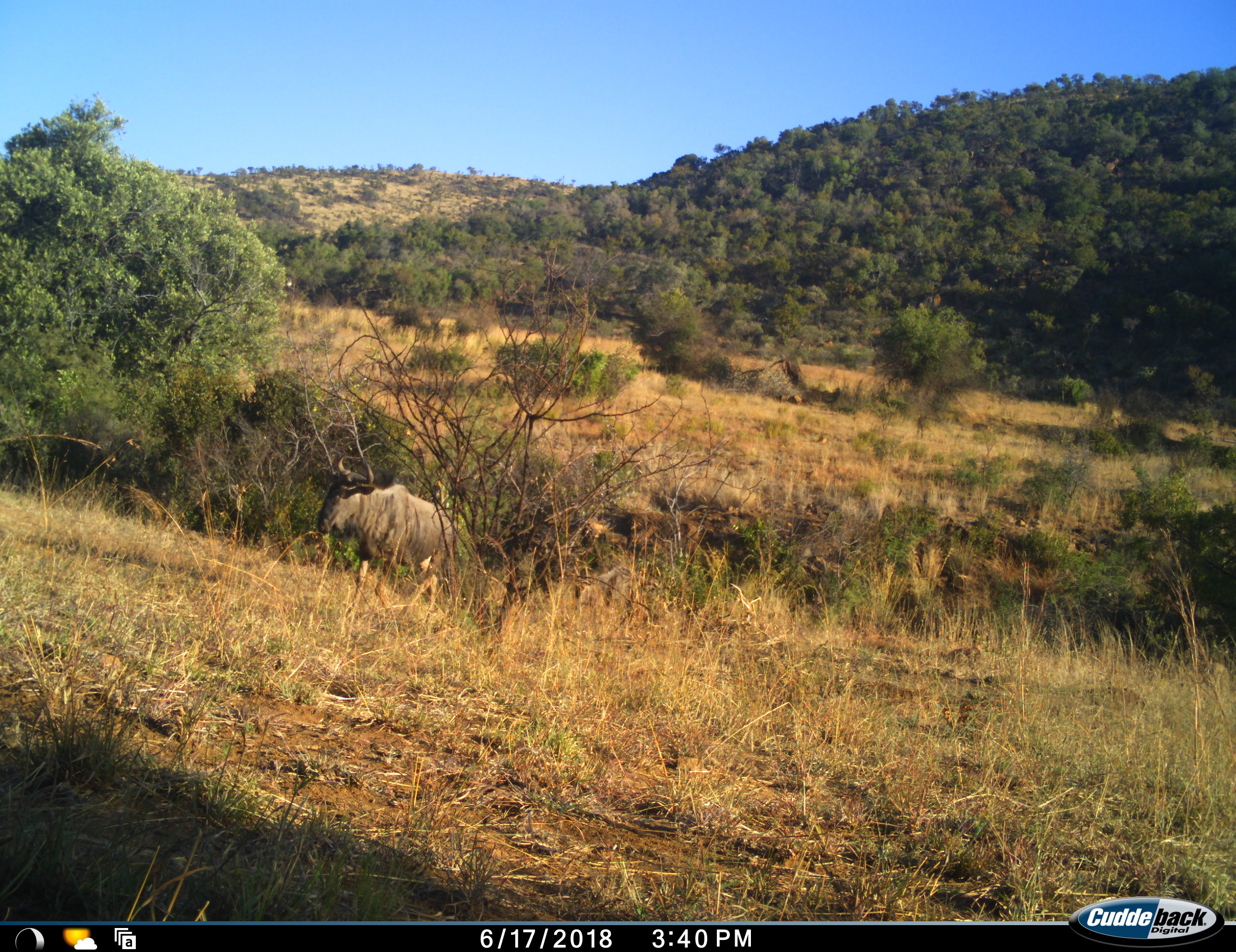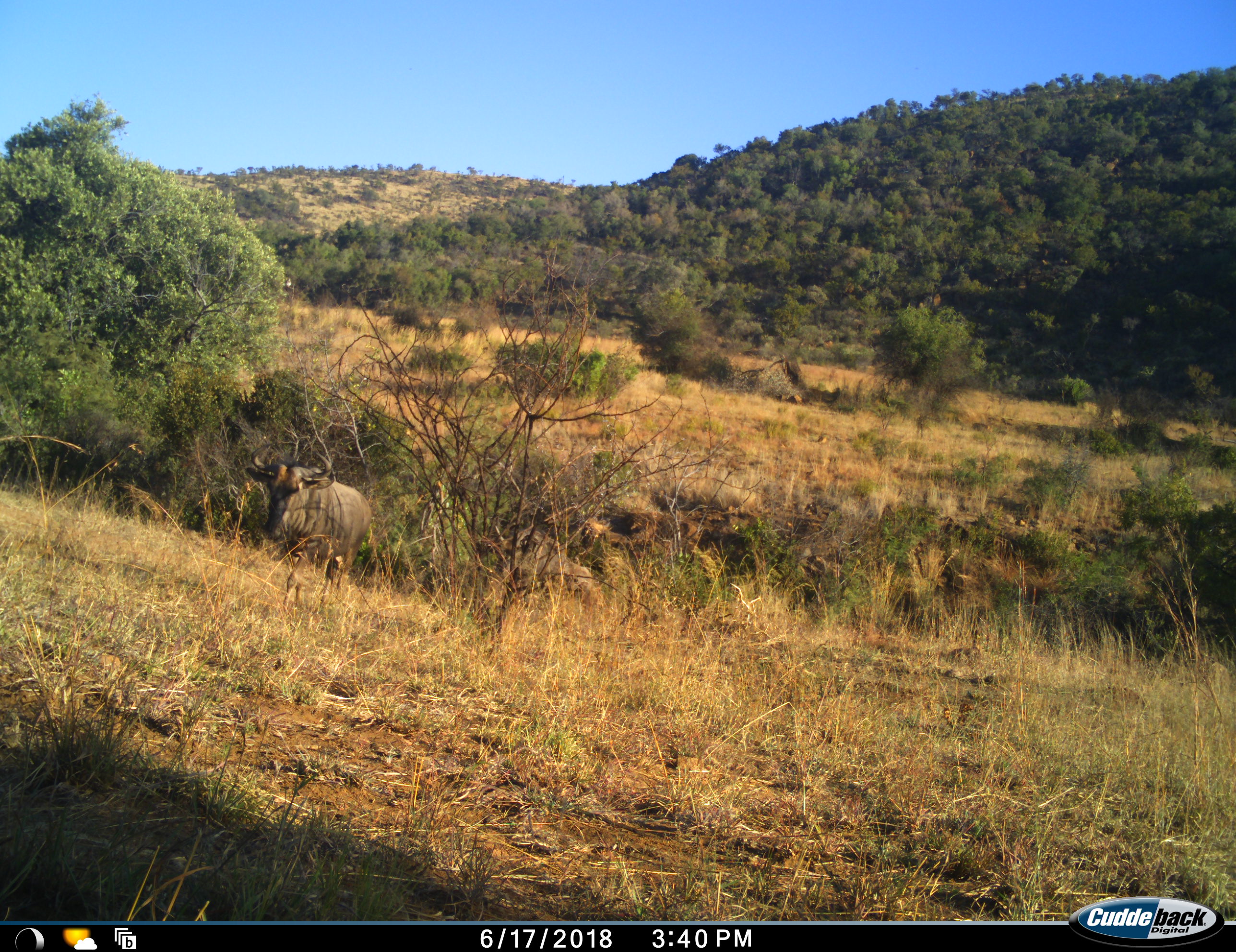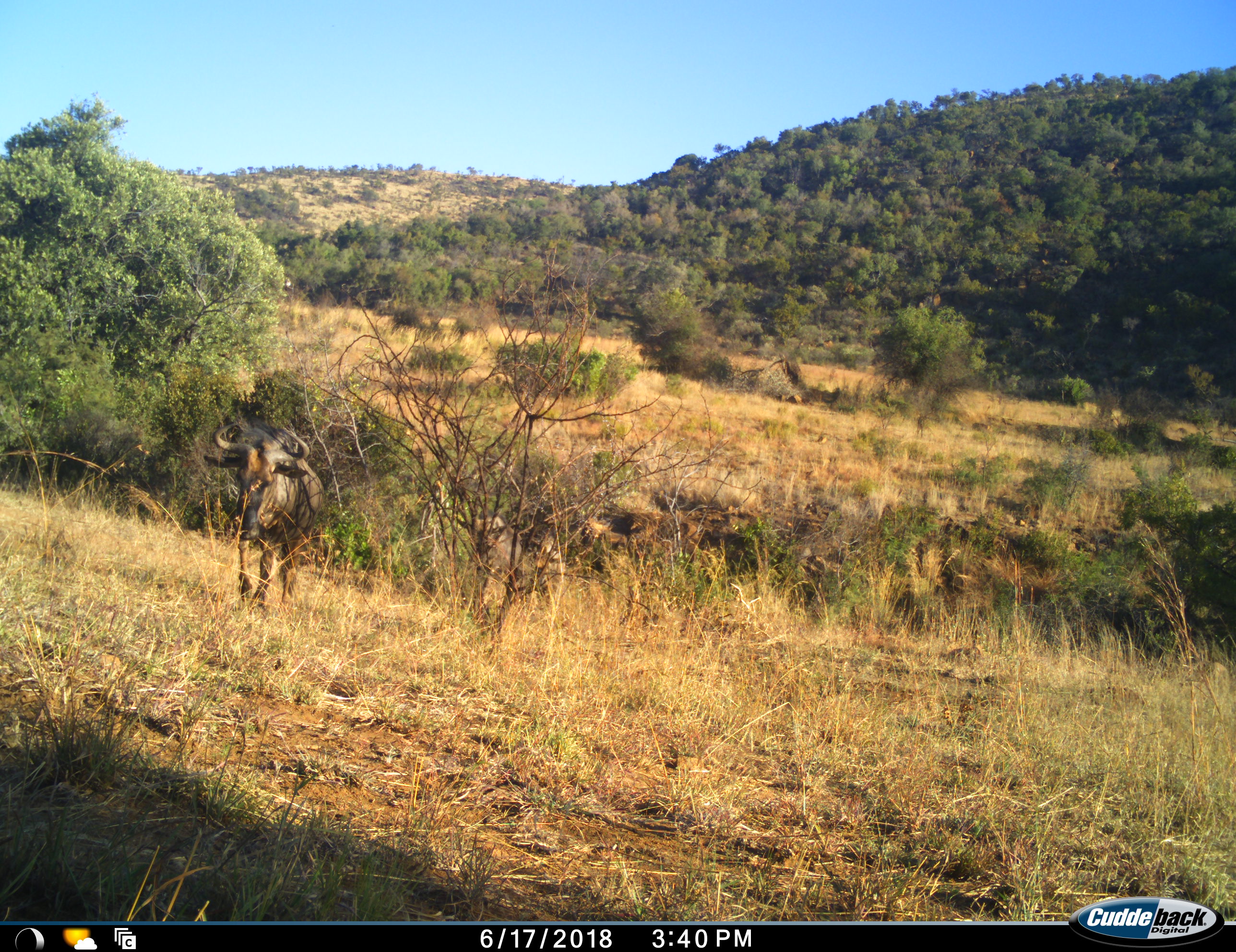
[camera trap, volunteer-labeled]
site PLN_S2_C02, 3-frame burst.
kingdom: Animalia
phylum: Chordata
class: Mammalia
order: Artiodactyla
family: Bovidae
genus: Connochaetes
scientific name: Connochaetes taurinus taurinus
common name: blue wildebeest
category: wildebeestblue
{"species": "wildebeestblue (blue wildebeest) (Connochaetes taurinus taurinus)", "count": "2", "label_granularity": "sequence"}